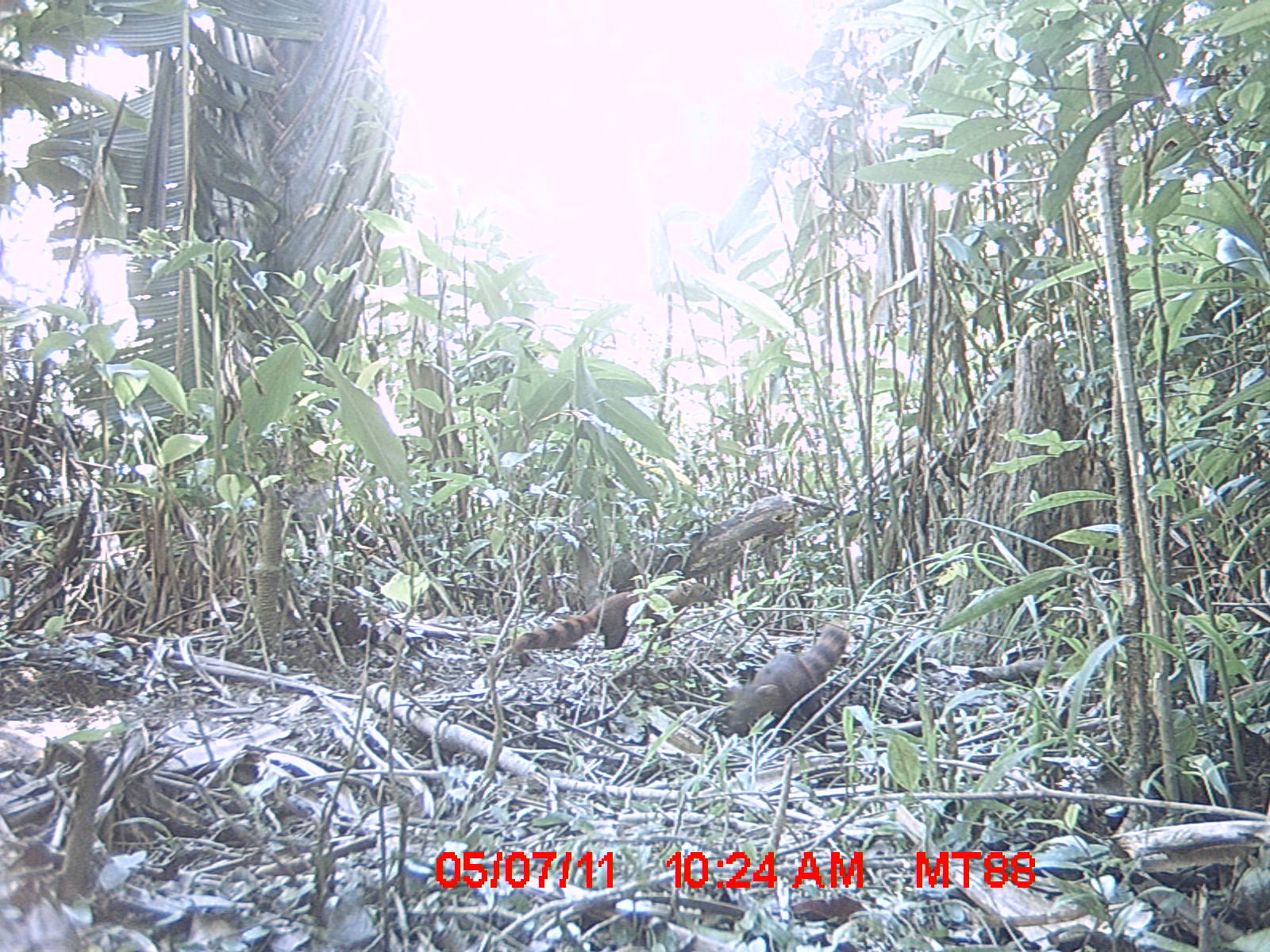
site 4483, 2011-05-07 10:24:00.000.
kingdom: Animalia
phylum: Chordata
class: Mammalia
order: Carnivora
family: Eupleridae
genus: Galidia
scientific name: Galidia elegans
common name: ring-tailed vontsira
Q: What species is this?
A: Galidia elegans (ring-tailed vontsira).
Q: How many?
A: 2.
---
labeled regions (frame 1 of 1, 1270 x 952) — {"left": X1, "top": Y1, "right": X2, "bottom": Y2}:
galidia elegans: {"left": 721, "top": 619, "right": 848, "bottom": 743}; {"left": 512, "top": 580, "right": 714, "bottom": 651}